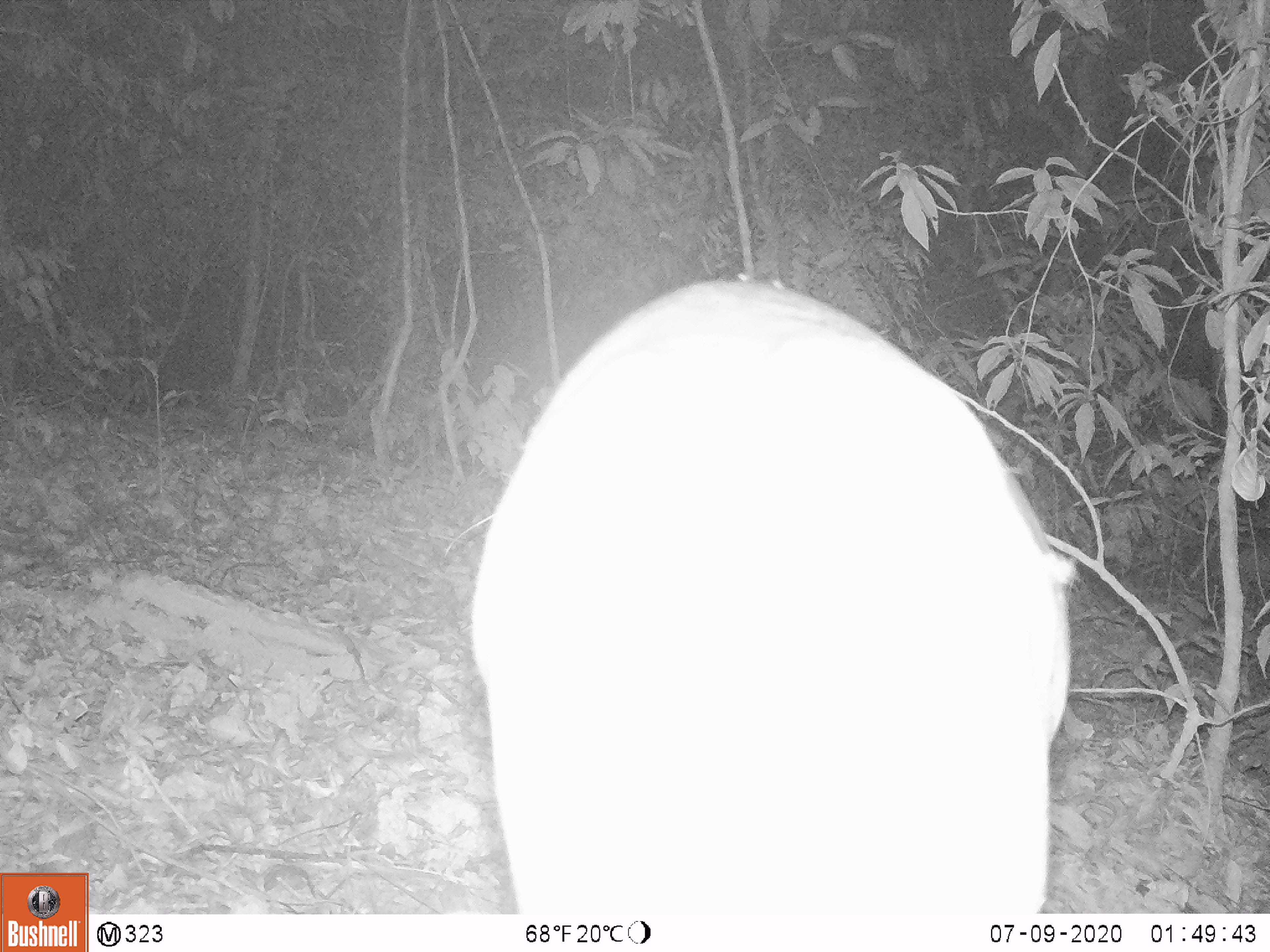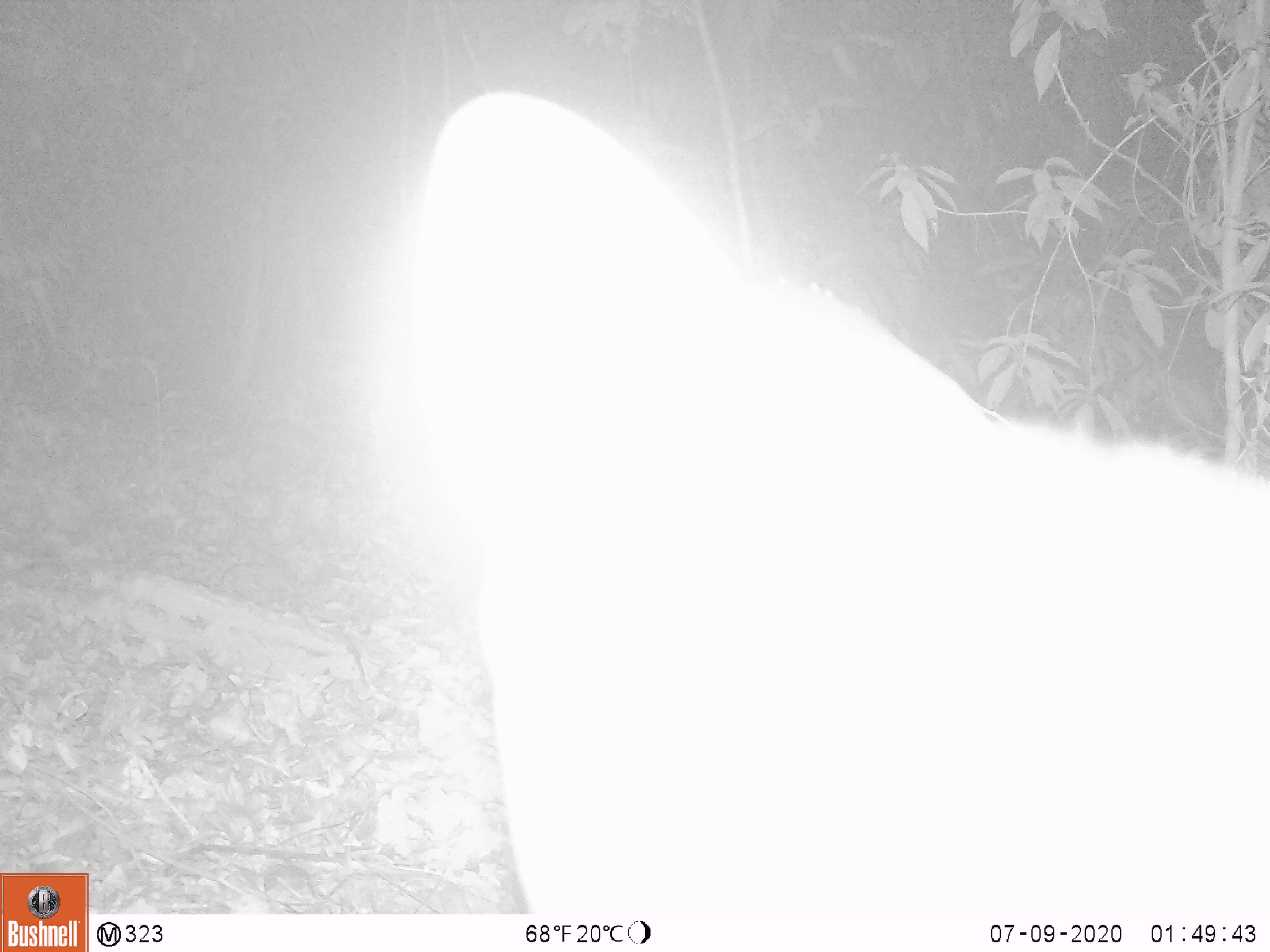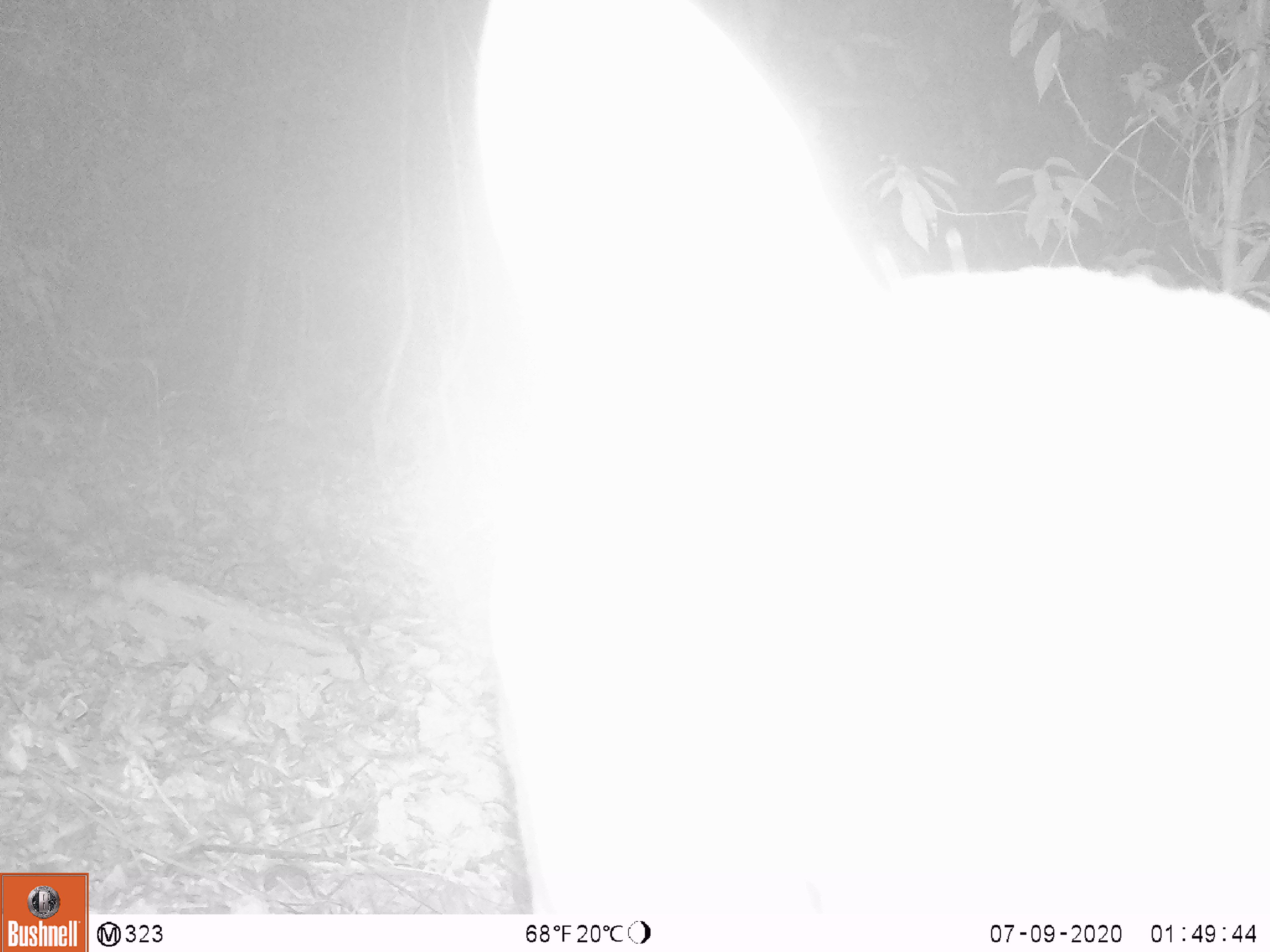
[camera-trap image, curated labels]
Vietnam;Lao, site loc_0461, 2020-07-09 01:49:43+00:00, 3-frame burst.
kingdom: Animalia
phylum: Chordata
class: Mammalia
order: Artiodactyla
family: Cervidae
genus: Muntiacus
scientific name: Muntiacus vuquangensis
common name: large-antlered muntjac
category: large antlered muntjac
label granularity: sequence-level